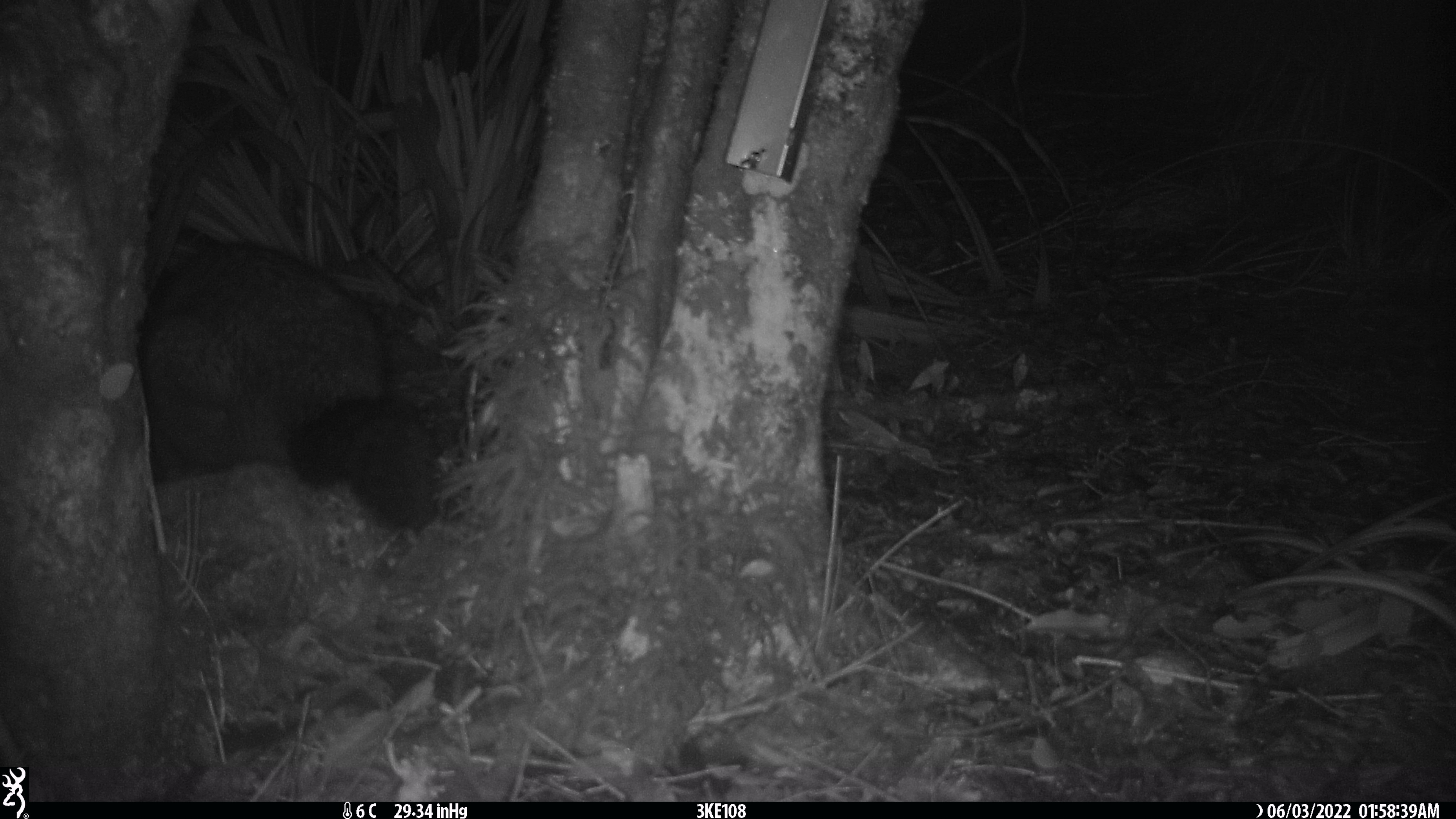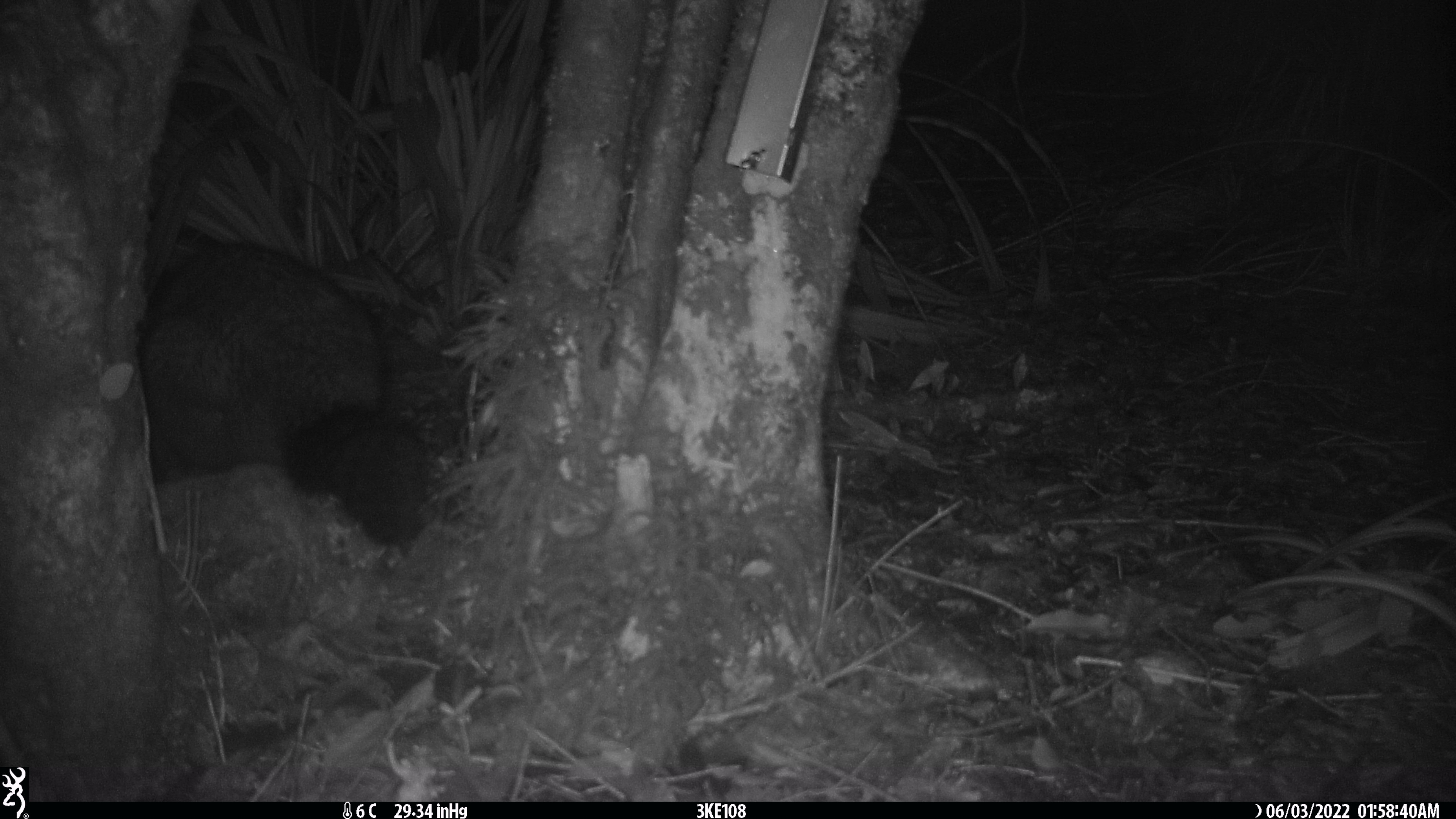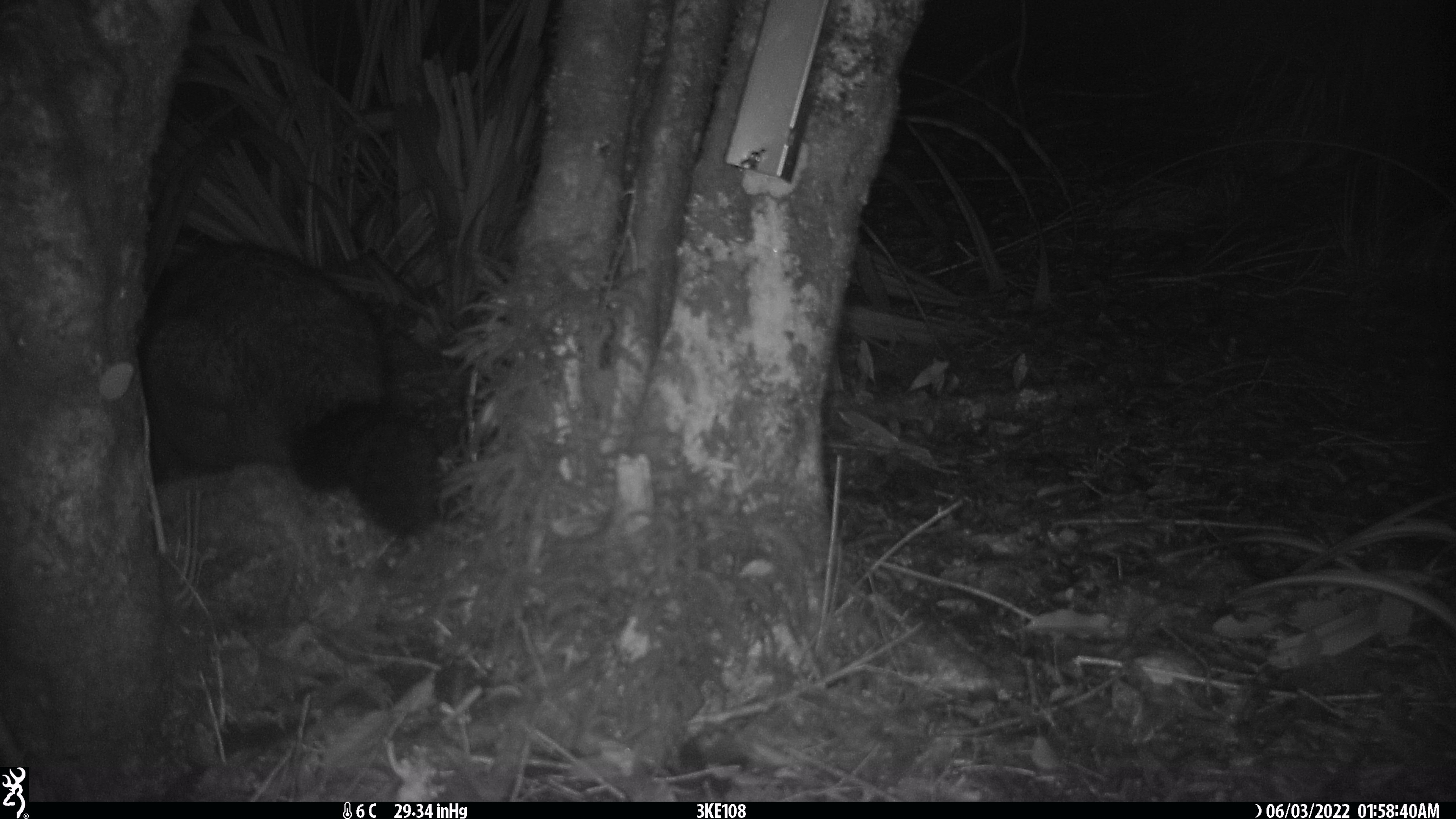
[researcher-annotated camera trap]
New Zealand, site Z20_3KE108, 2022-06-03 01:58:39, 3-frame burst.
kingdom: Animalia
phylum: Chordata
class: Mammalia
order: Diprotodontia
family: Phalangeridae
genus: Trichosurus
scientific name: Trichosurus vulpecula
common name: common brushtail possum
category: possum